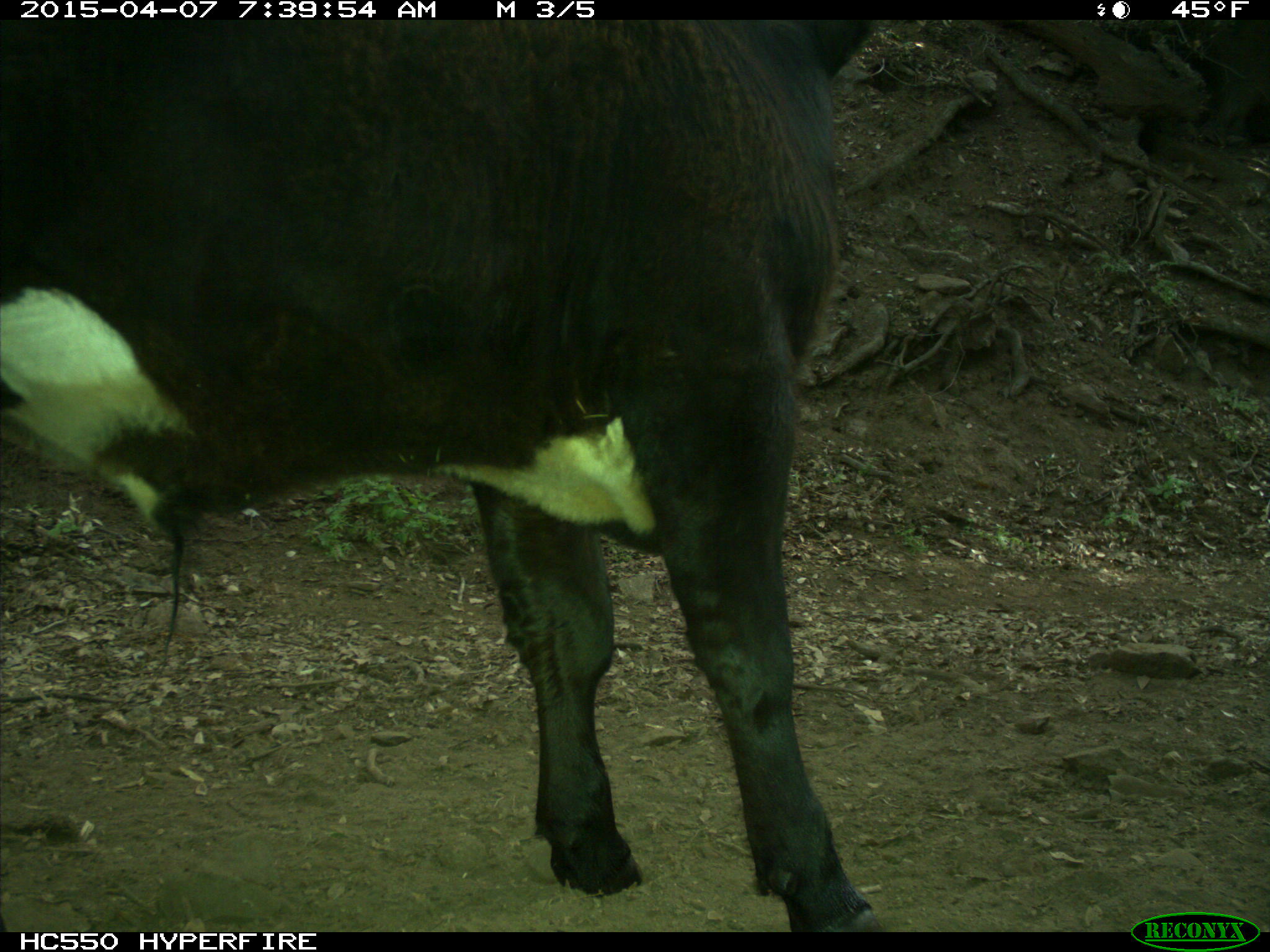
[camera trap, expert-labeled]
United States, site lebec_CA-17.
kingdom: Animalia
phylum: Chordata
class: Mammalia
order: Artiodactyla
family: Bovidae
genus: Bos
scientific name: Bos taurus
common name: domestic cow